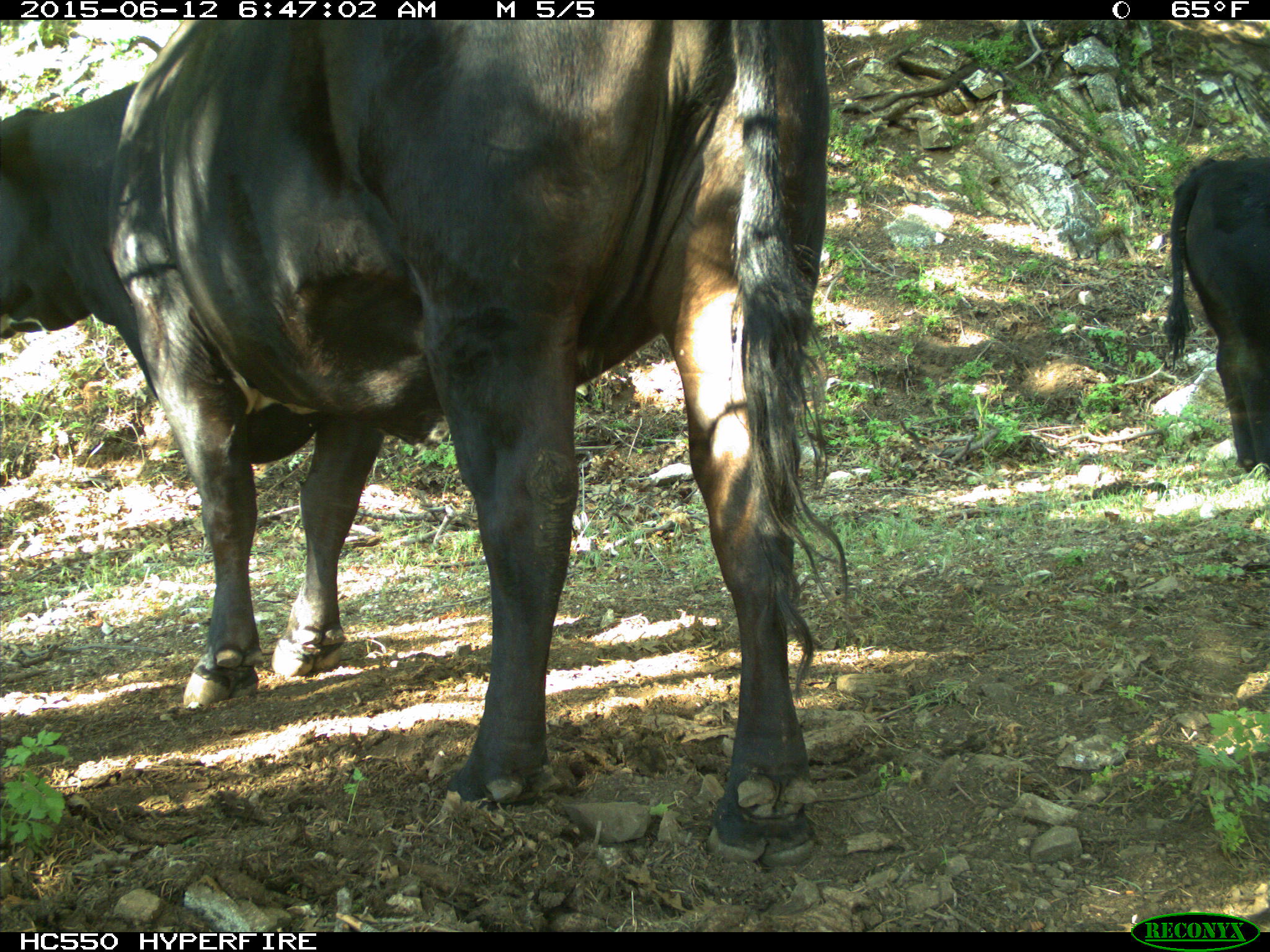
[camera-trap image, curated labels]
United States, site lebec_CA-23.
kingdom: Animalia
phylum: Chordata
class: Mammalia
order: Artiodactyla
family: Bovidae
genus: Bos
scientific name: Bos taurus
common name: domestic cow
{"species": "Bos taurus (domestic cow)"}